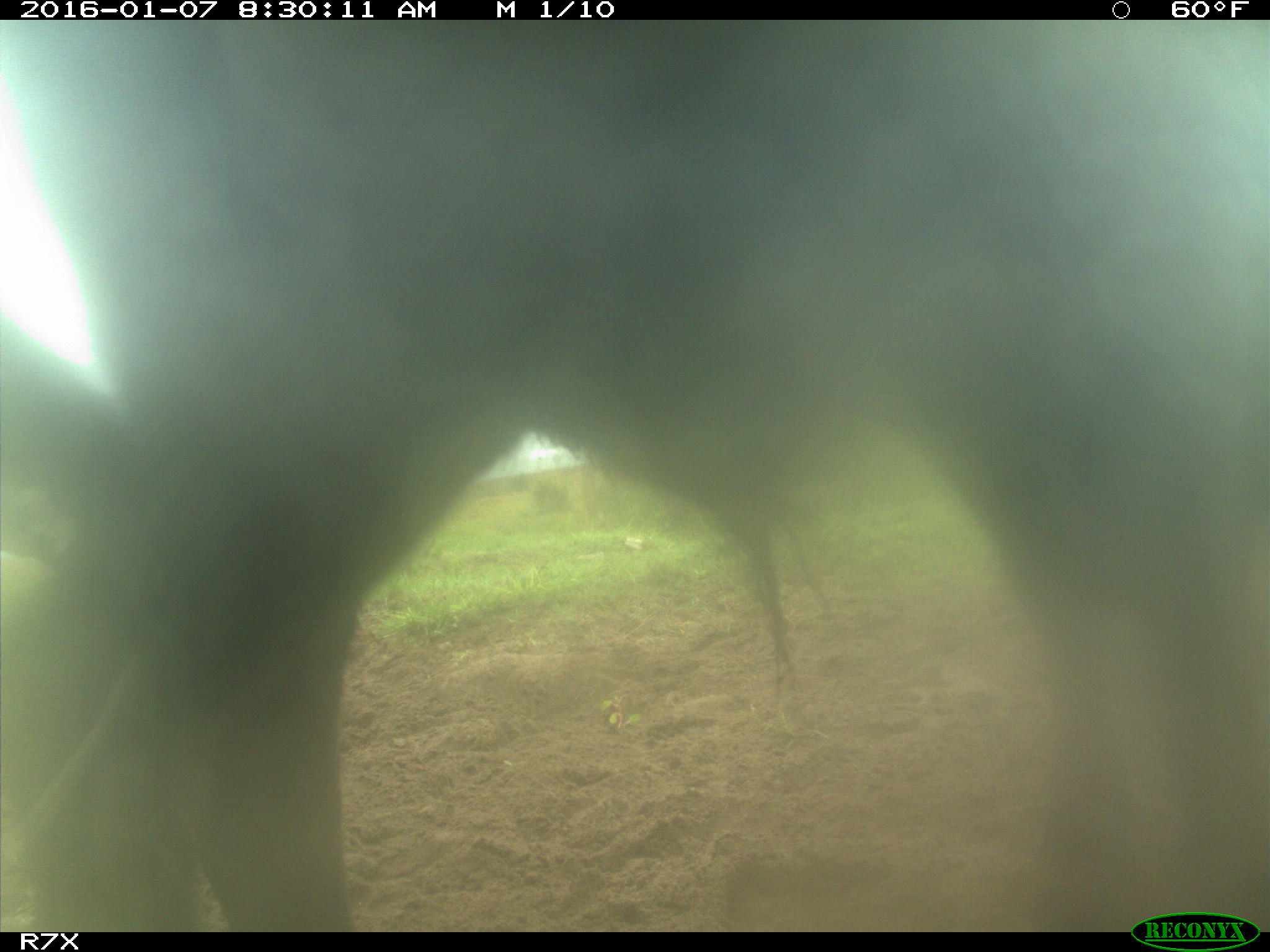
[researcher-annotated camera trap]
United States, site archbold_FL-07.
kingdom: Animalia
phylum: Chordata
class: Mammalia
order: Artiodactyla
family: Bovidae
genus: Bos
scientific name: Bos taurus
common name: domestic cow